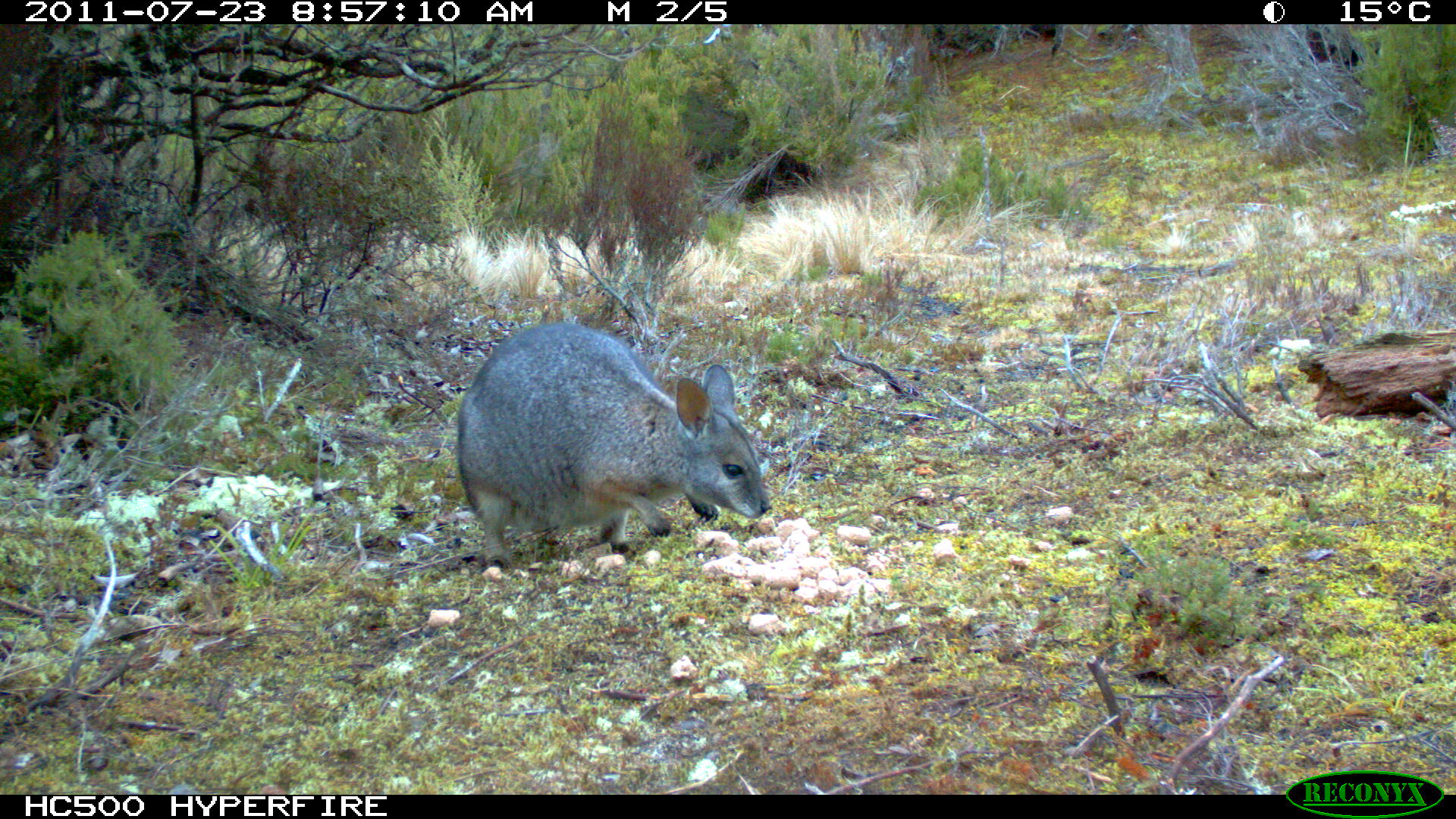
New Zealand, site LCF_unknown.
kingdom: Animalia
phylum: Chordata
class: Mammalia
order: Diprotodontia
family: Macropodidae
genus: Notamacropus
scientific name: Notamacropus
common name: wallaby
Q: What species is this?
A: Wallaby (Notamacropus).